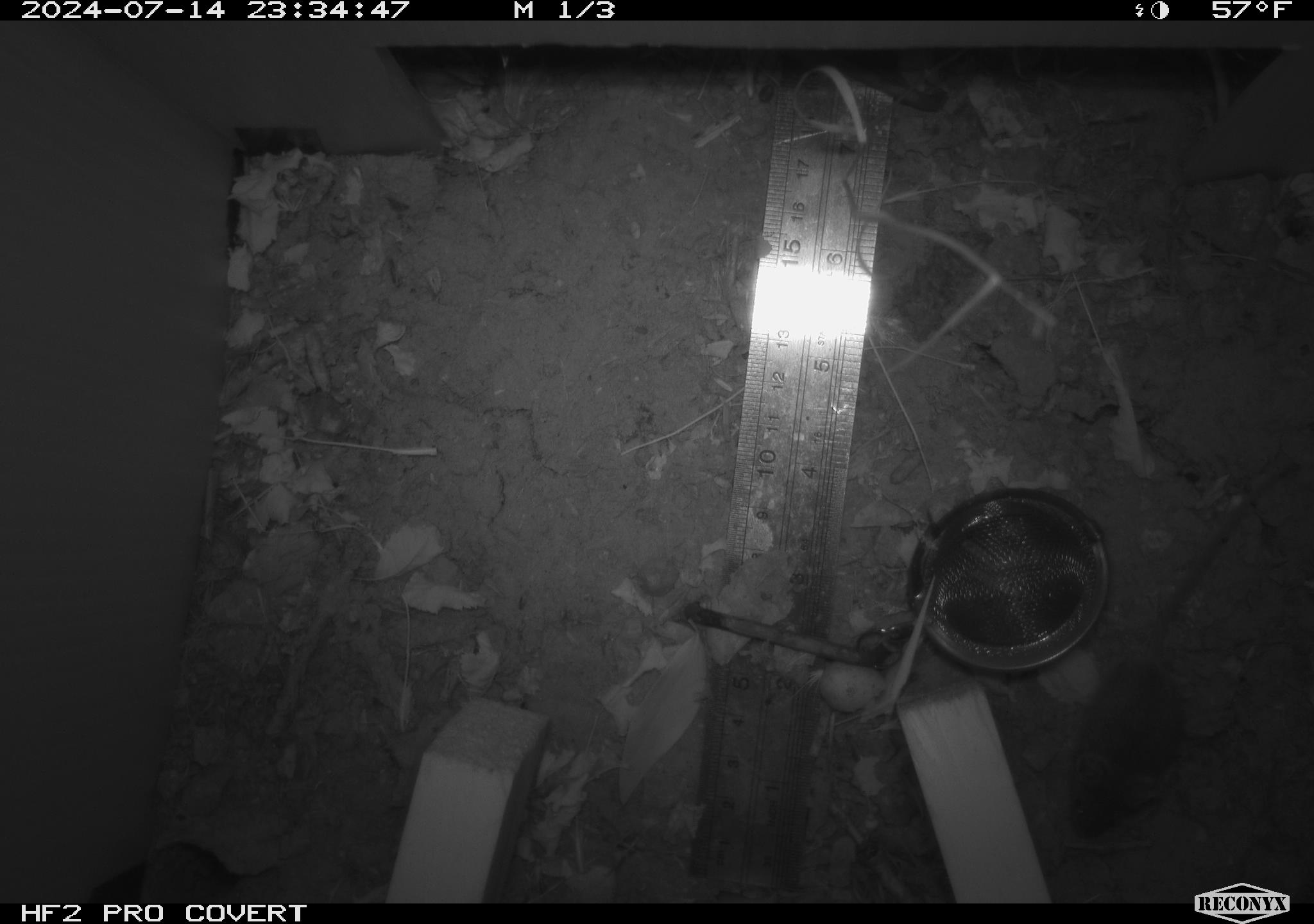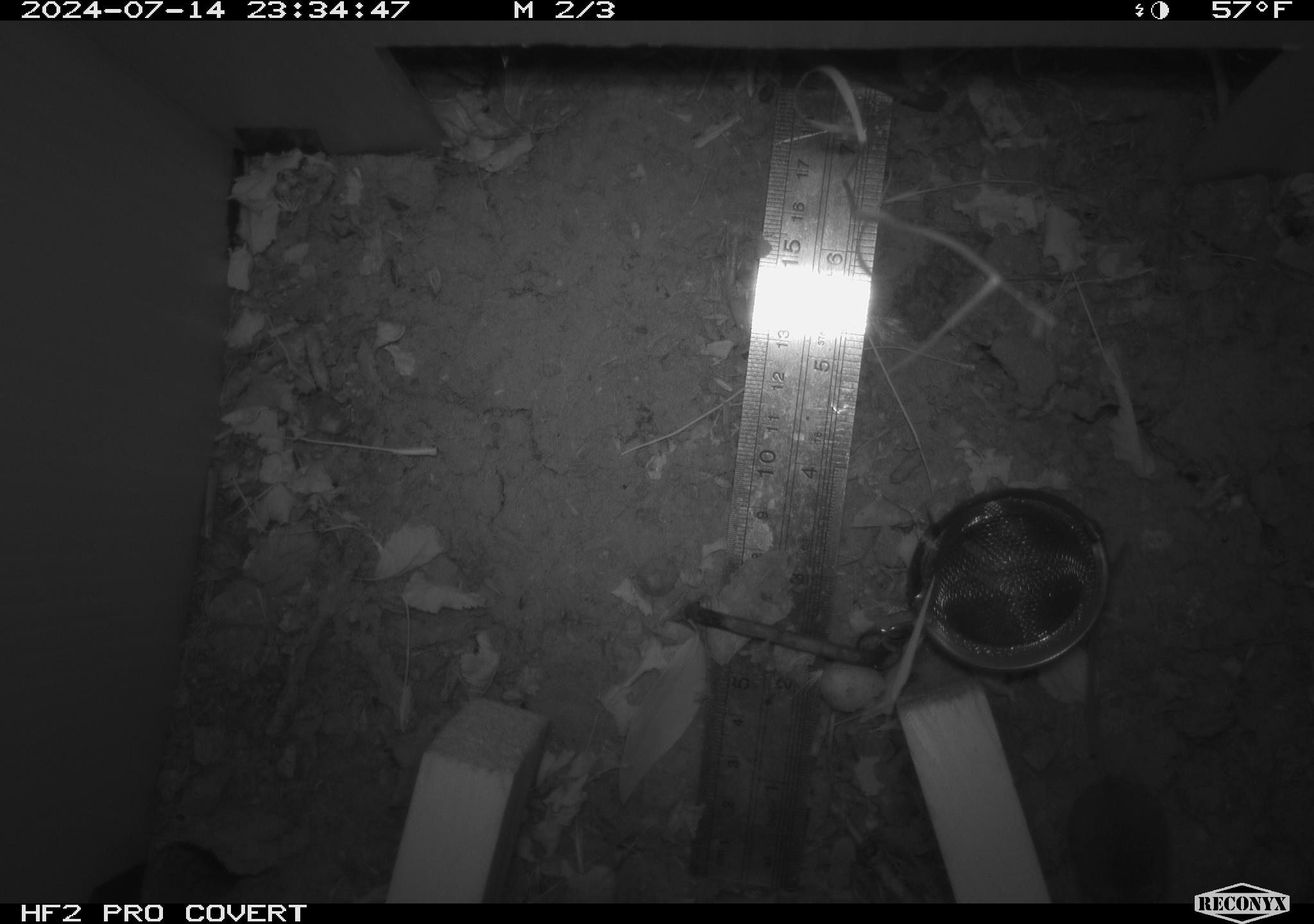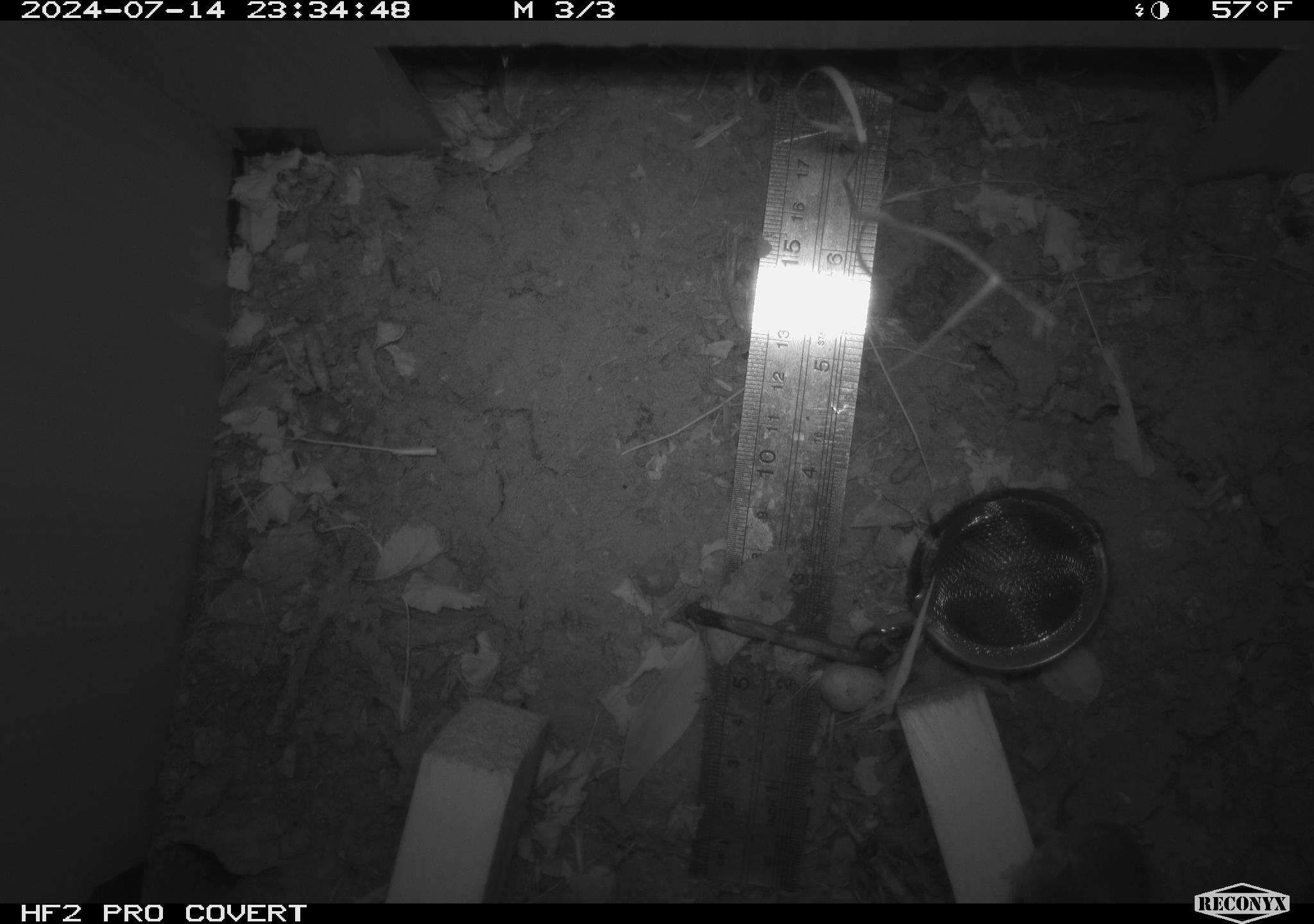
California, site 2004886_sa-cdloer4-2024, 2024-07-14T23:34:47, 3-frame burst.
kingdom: Animalia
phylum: Chordata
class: Mammalia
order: Rodentia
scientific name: Rodentia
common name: rodent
Rodent (Rodentia).